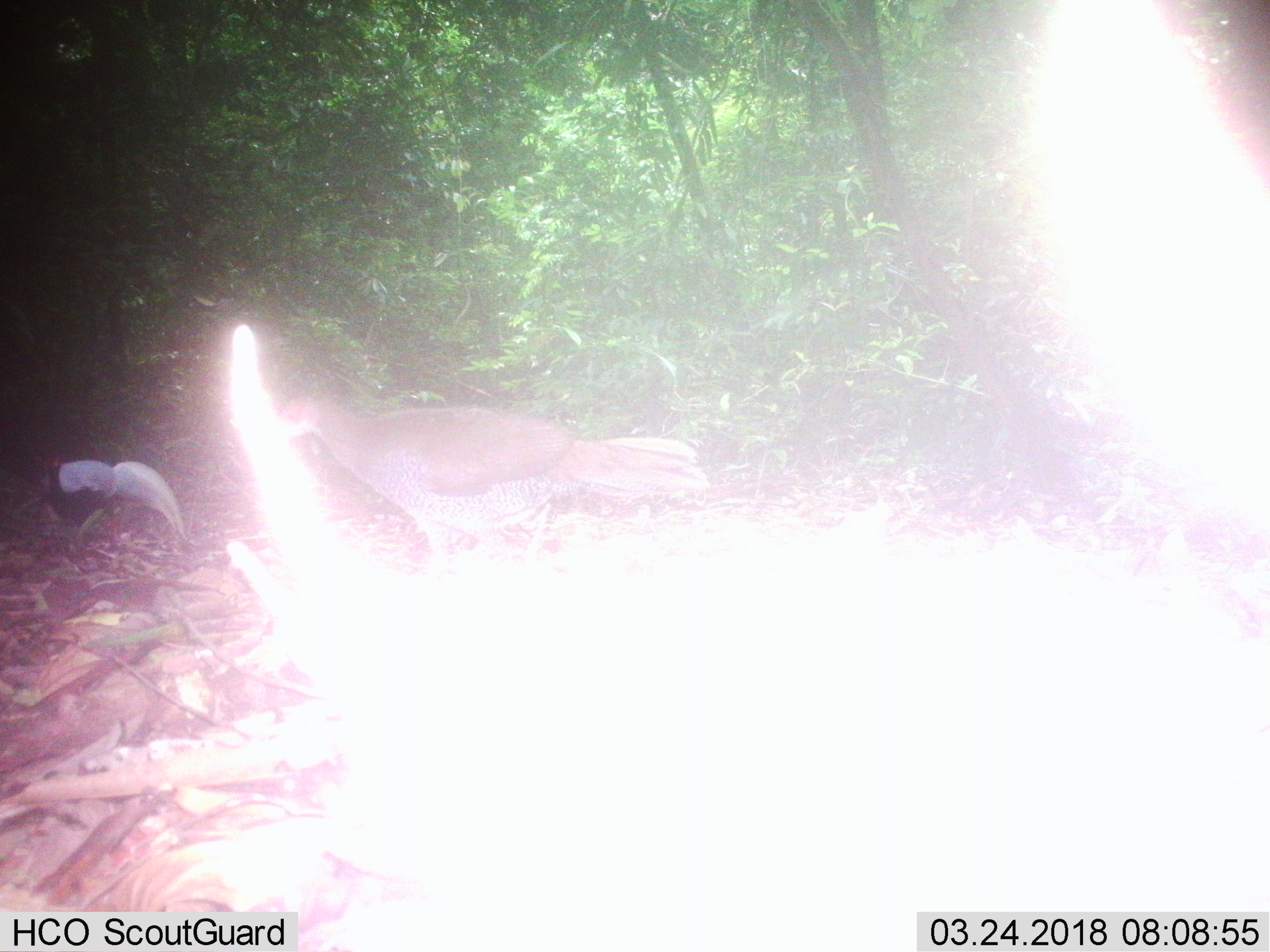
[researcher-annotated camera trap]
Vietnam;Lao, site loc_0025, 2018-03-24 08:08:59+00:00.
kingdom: Animalia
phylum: Chordata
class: Aves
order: Galliformes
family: Phasianidae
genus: Lophura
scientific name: Lophura nycthemera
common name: silver pheasant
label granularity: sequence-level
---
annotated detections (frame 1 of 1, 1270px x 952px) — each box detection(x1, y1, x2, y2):
silver pheasant: detection(282, 398, 710, 561); detection(40, 453, 187, 536)